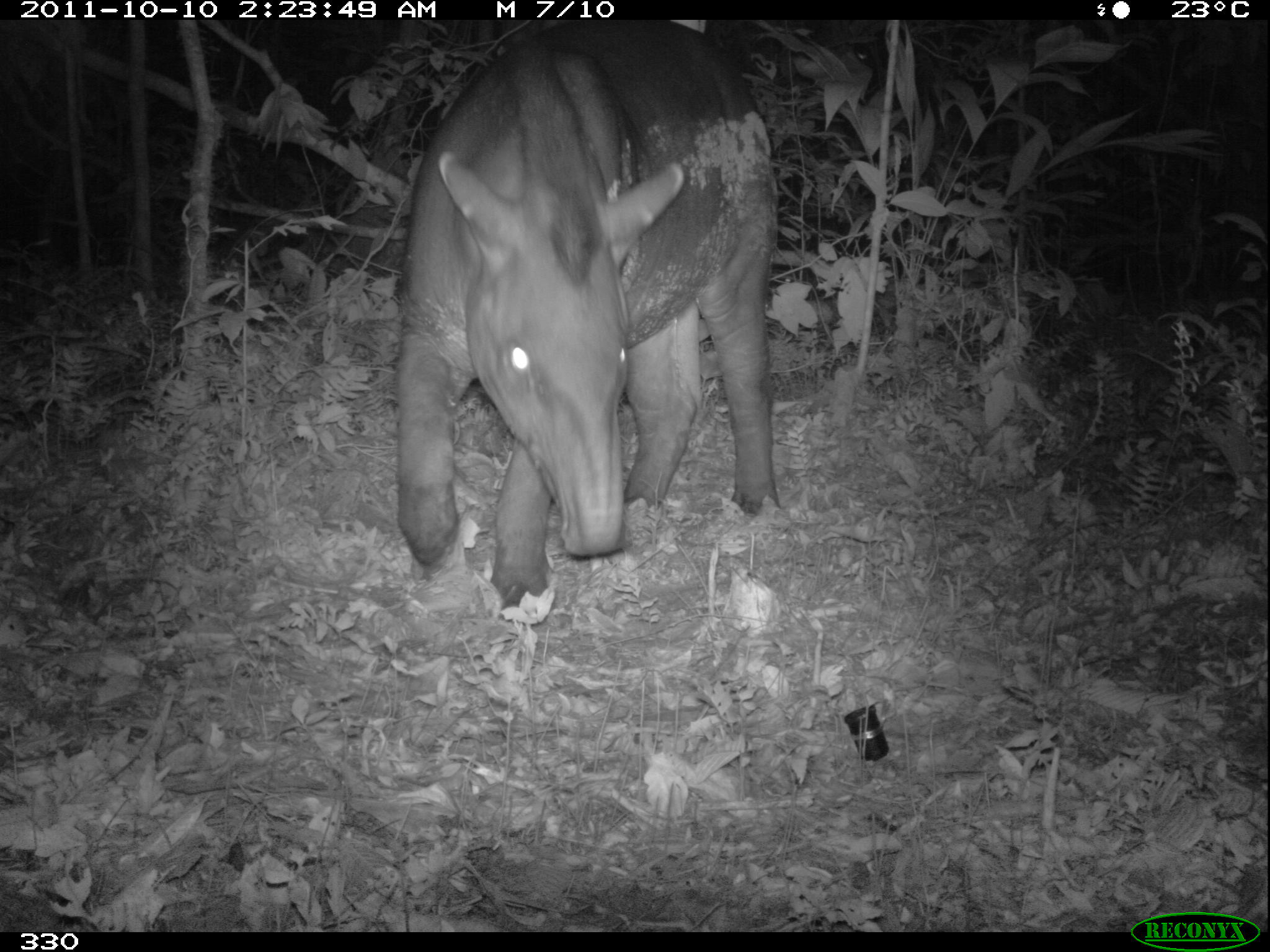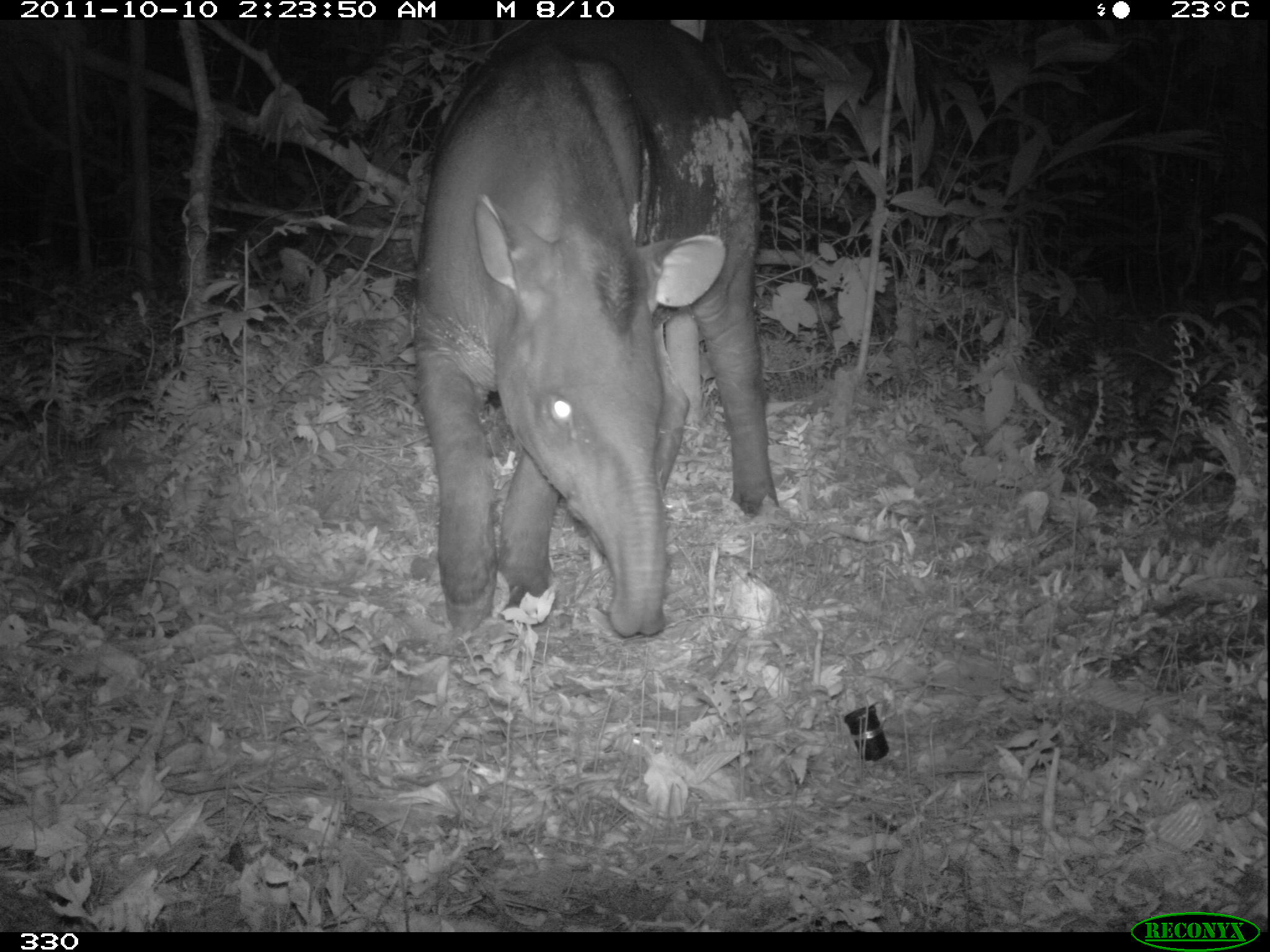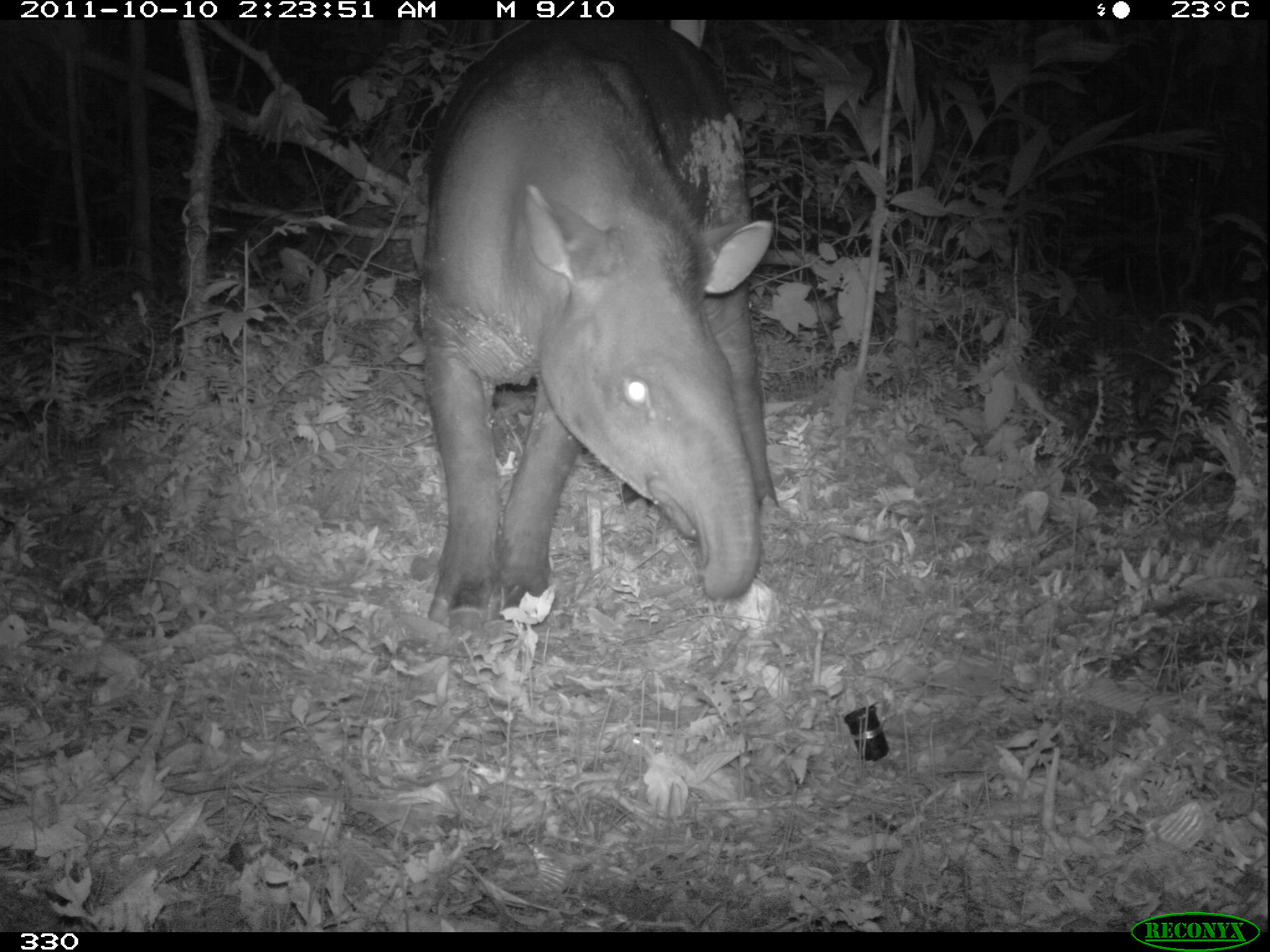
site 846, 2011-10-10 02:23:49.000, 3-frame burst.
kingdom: Animalia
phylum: Chordata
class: Mammalia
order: Perissodactyla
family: Tapiridae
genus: Tapirus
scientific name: Tapirus terrestris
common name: south american tapir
Tapirus terrestris (south american tapir).